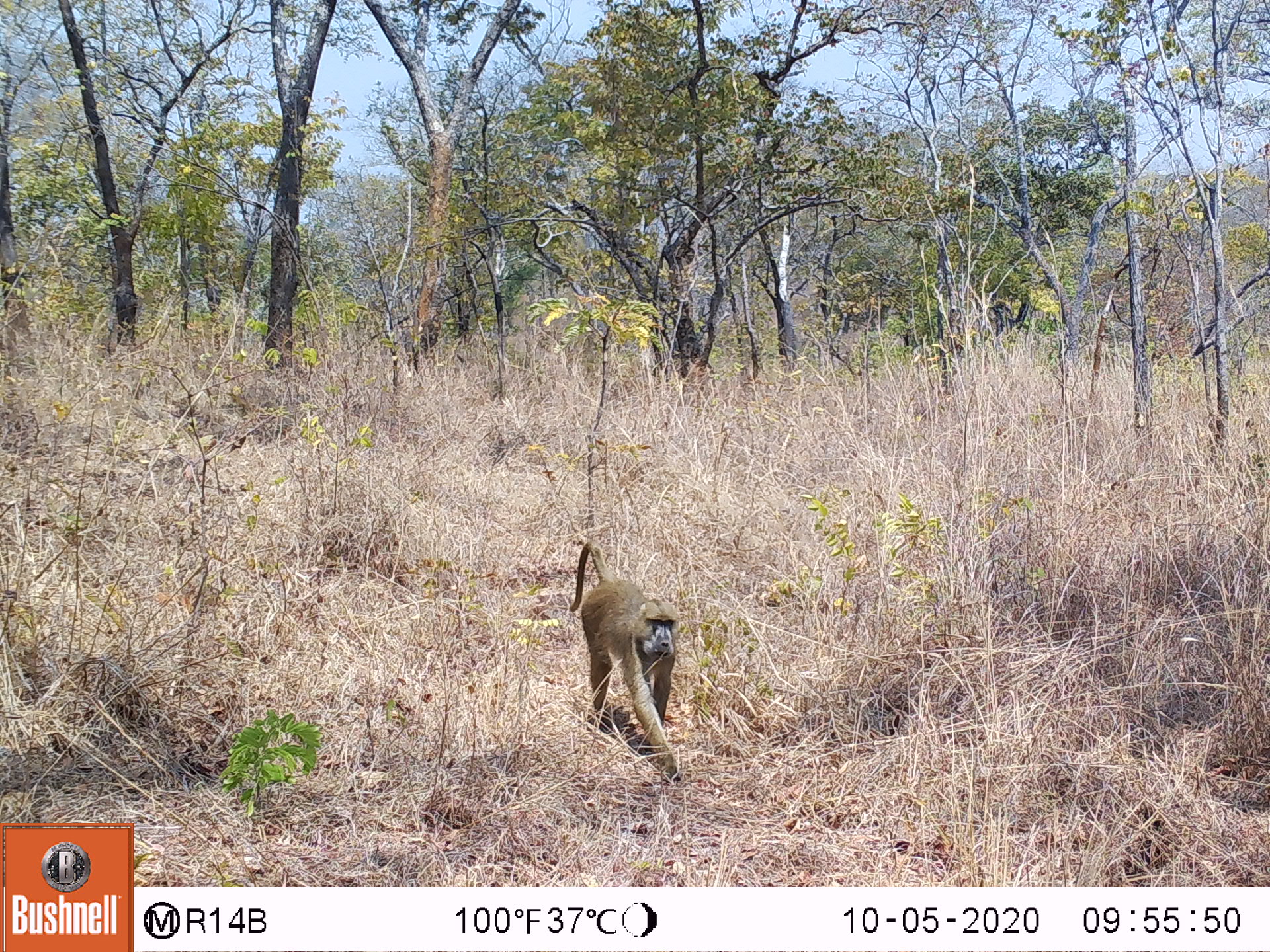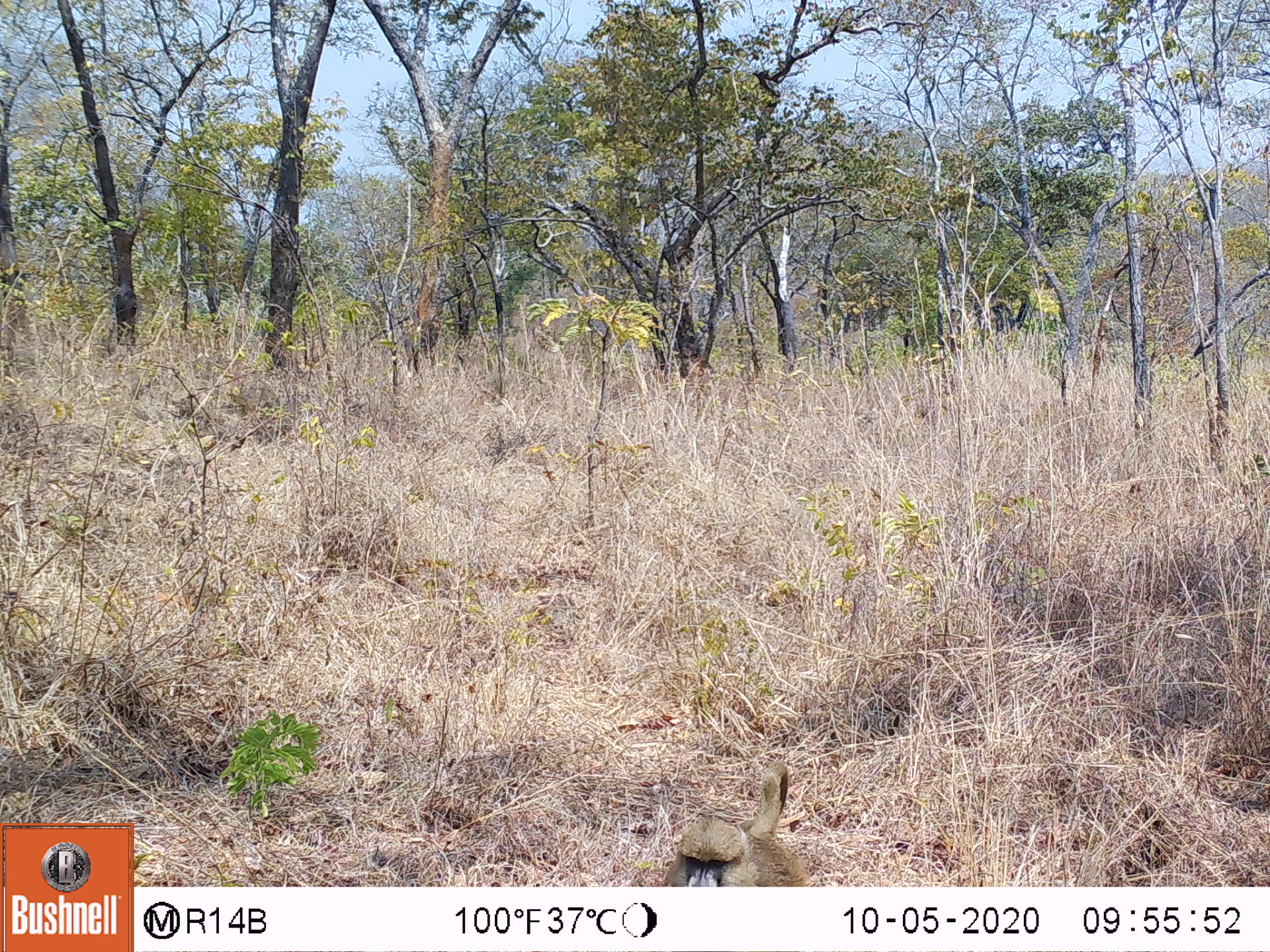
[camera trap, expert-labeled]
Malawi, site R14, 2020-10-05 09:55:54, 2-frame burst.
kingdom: Animalia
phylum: Chordata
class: Mammalia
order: Primates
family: Cercopithecidae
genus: Papio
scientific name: Papio cynocephalus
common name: yellow baboon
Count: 1.